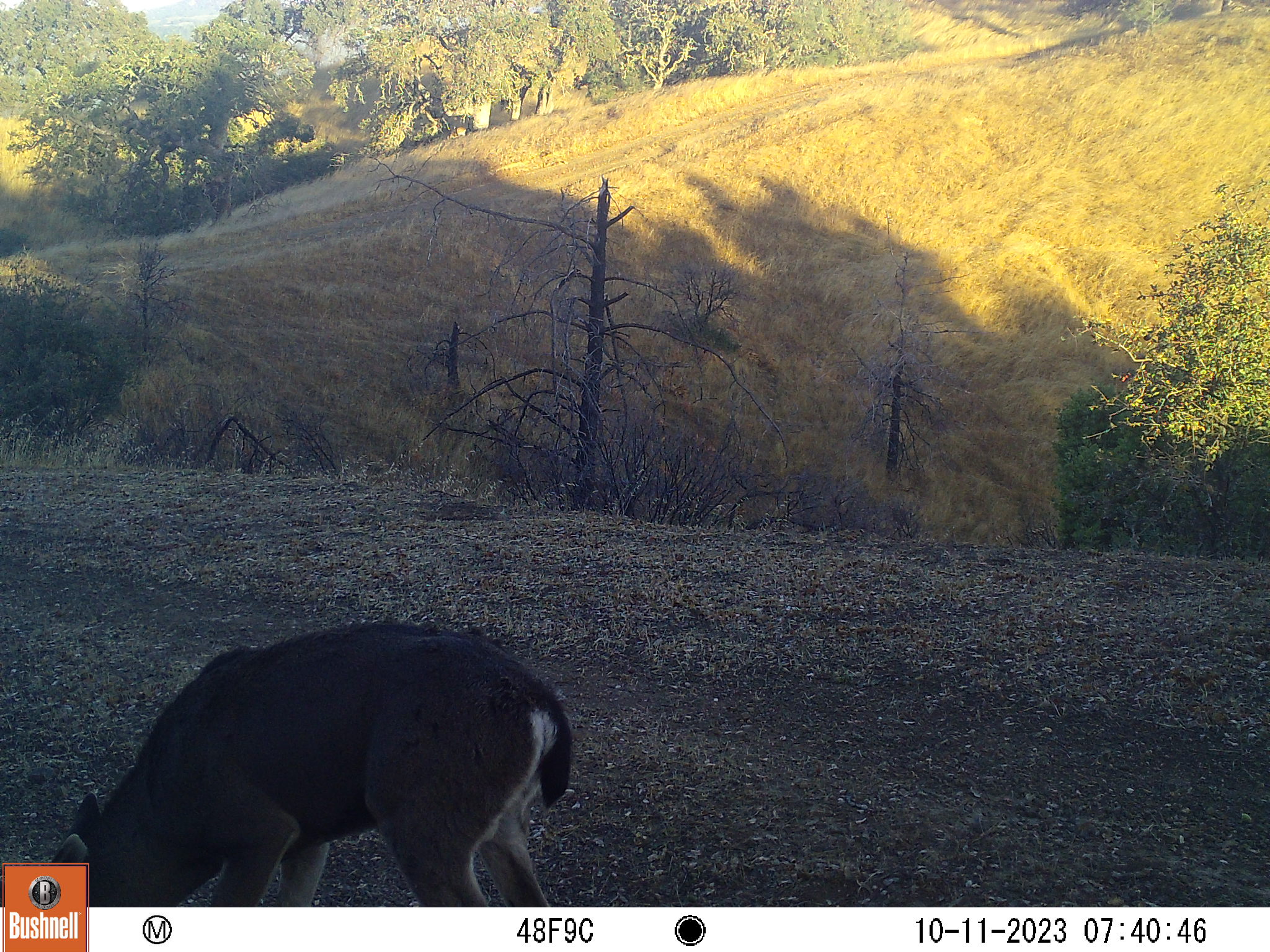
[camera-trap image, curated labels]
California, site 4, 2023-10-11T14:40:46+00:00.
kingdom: Animalia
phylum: Chordata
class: Mammalia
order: Artiodactyla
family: Cervidae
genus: Odocoileus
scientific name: Odocoileus hemionus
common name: mule deer